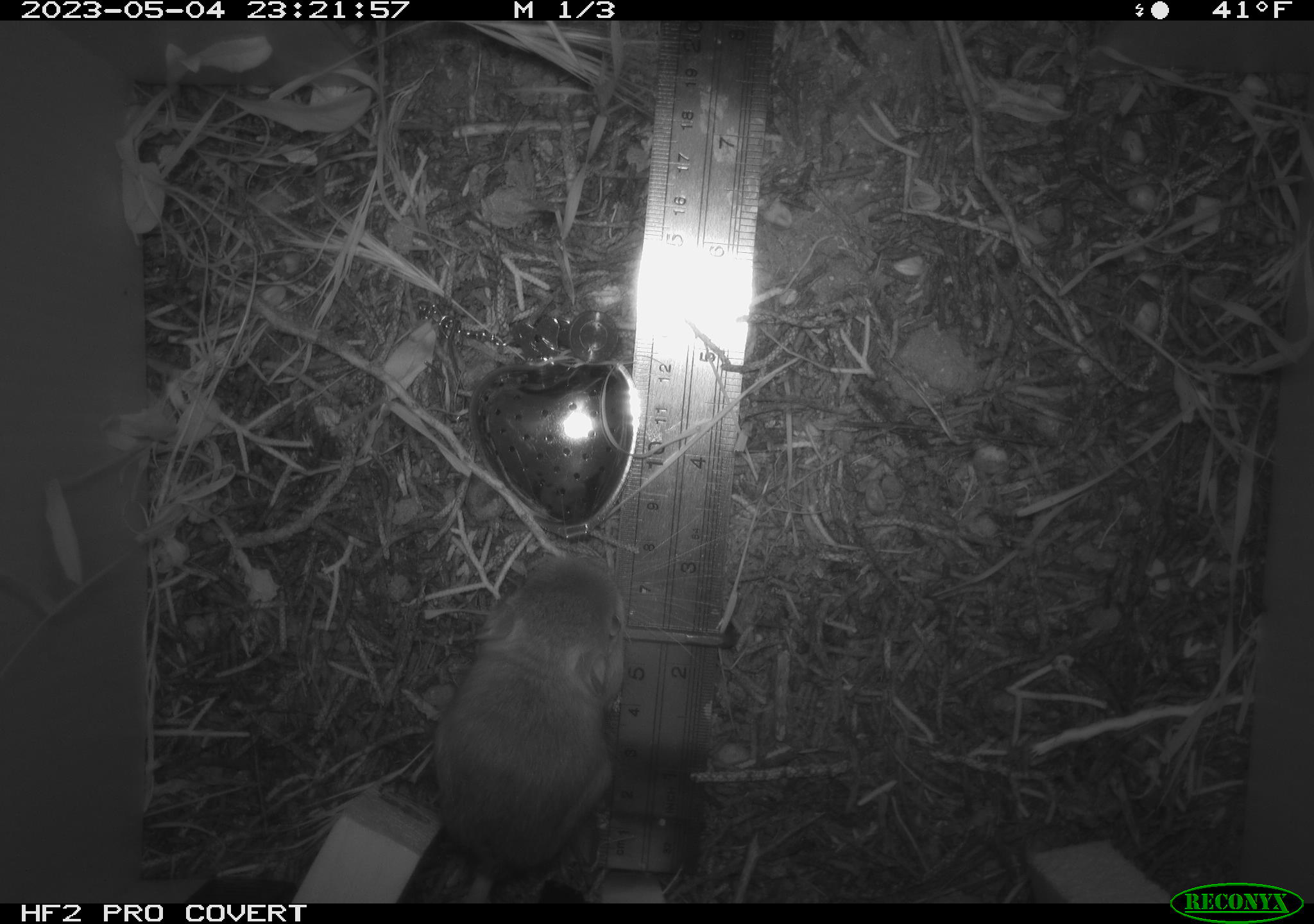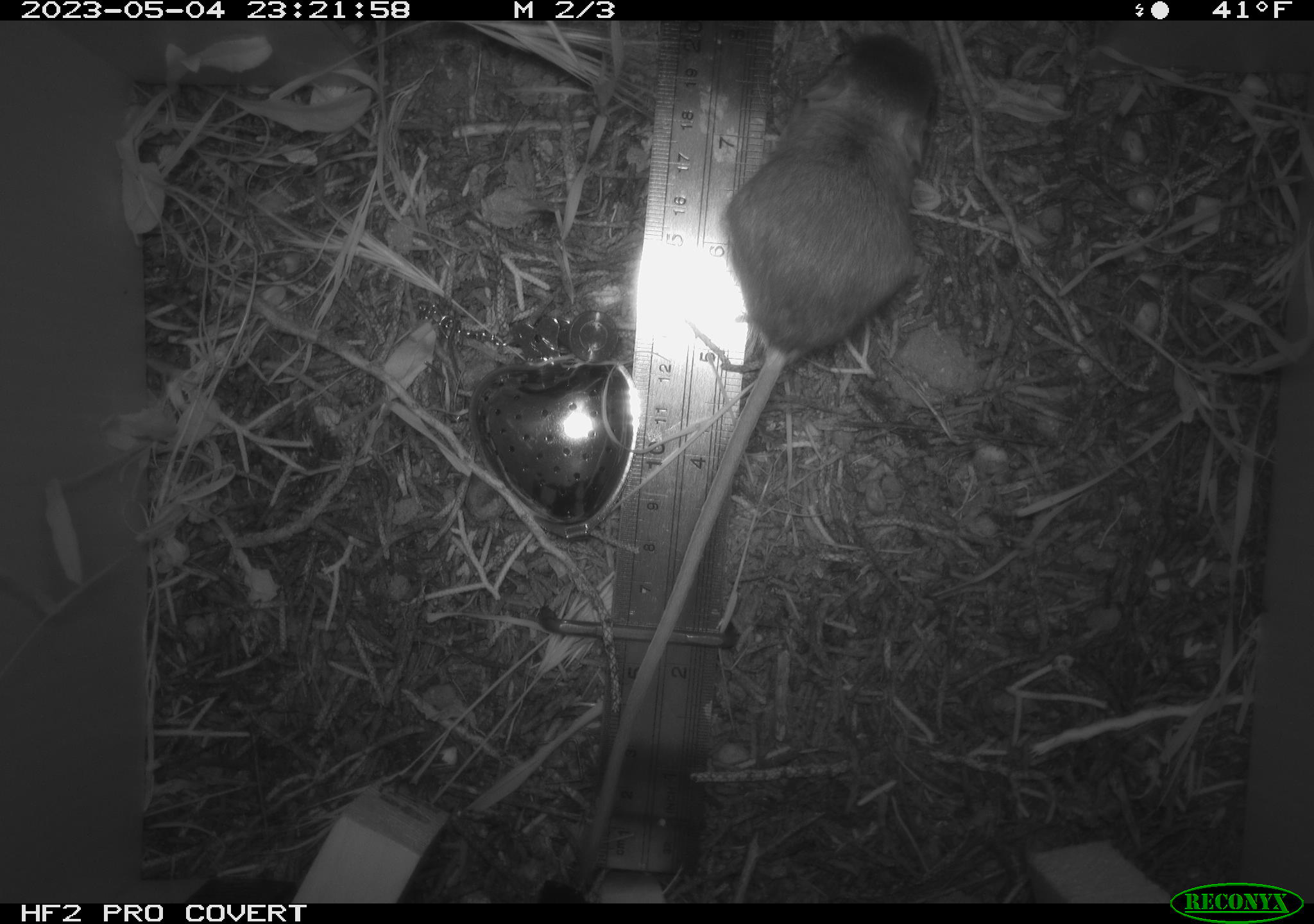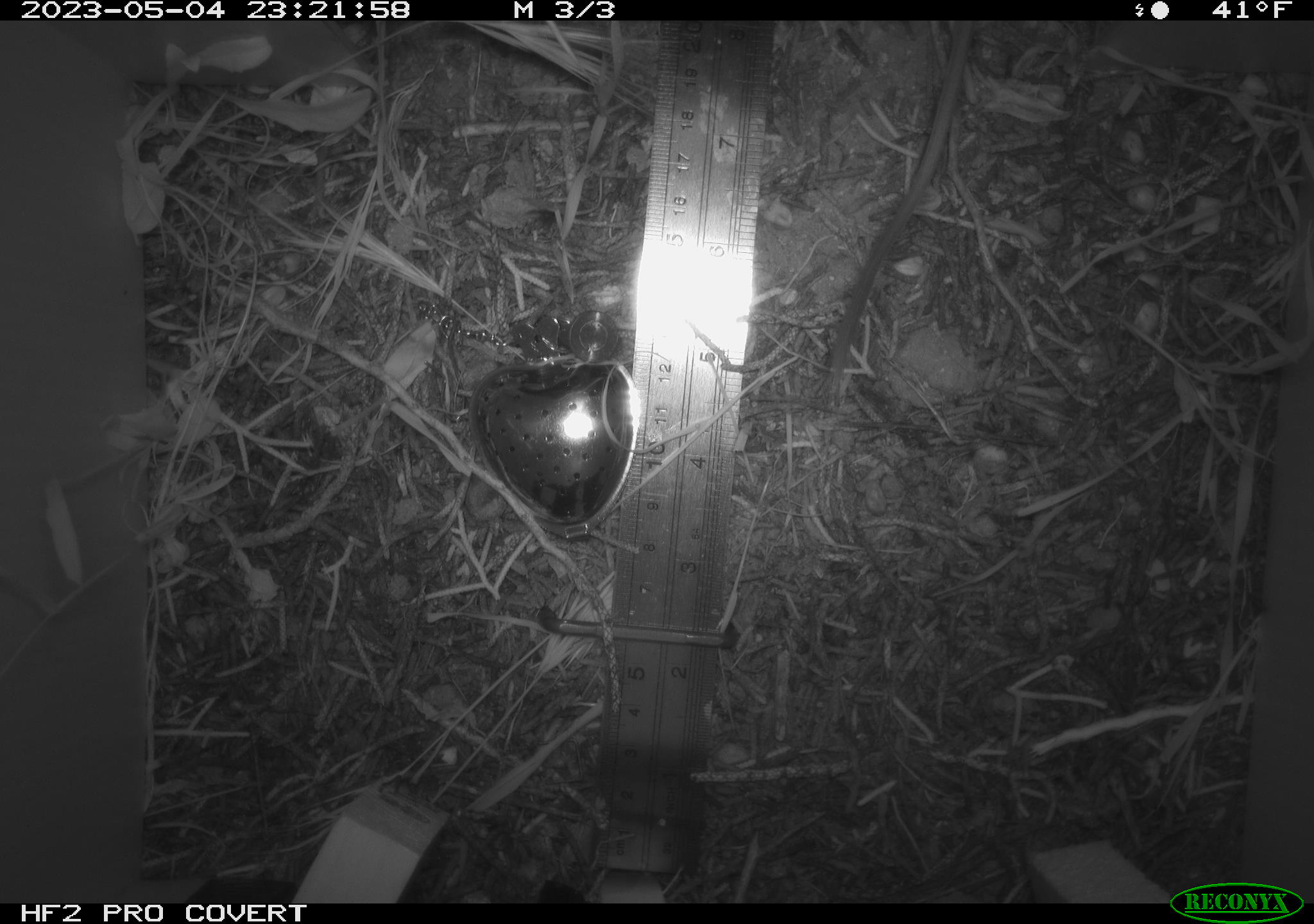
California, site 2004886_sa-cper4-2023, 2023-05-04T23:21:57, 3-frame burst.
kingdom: Animalia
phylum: Chordata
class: Mammalia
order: Rodentia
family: Heteromyidae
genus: Dipodomys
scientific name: Dipodomys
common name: kangaroo rats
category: dipodomys species